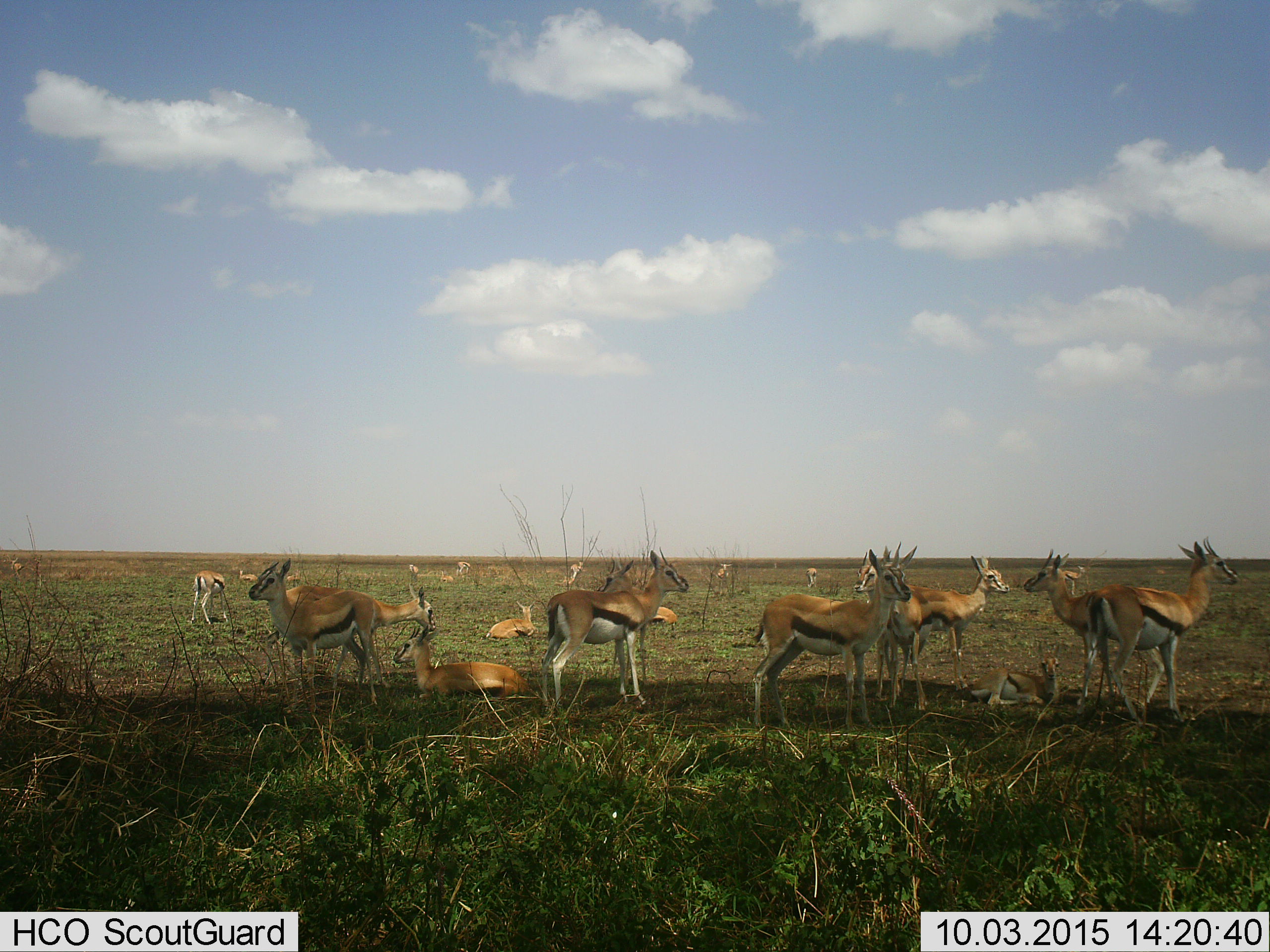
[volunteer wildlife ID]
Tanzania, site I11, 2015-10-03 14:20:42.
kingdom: Animalia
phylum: Chordata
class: Mammalia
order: Artiodactyla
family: Bovidae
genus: Eudorcas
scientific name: Eudorcas thomsonii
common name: thomson's gazelle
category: gazellethomsons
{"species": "gazellethomsons (thomson's gazelle) (Eudorcas thomsonii)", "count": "11-50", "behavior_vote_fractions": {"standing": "100%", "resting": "90%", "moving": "10%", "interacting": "10%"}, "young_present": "30%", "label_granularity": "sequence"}